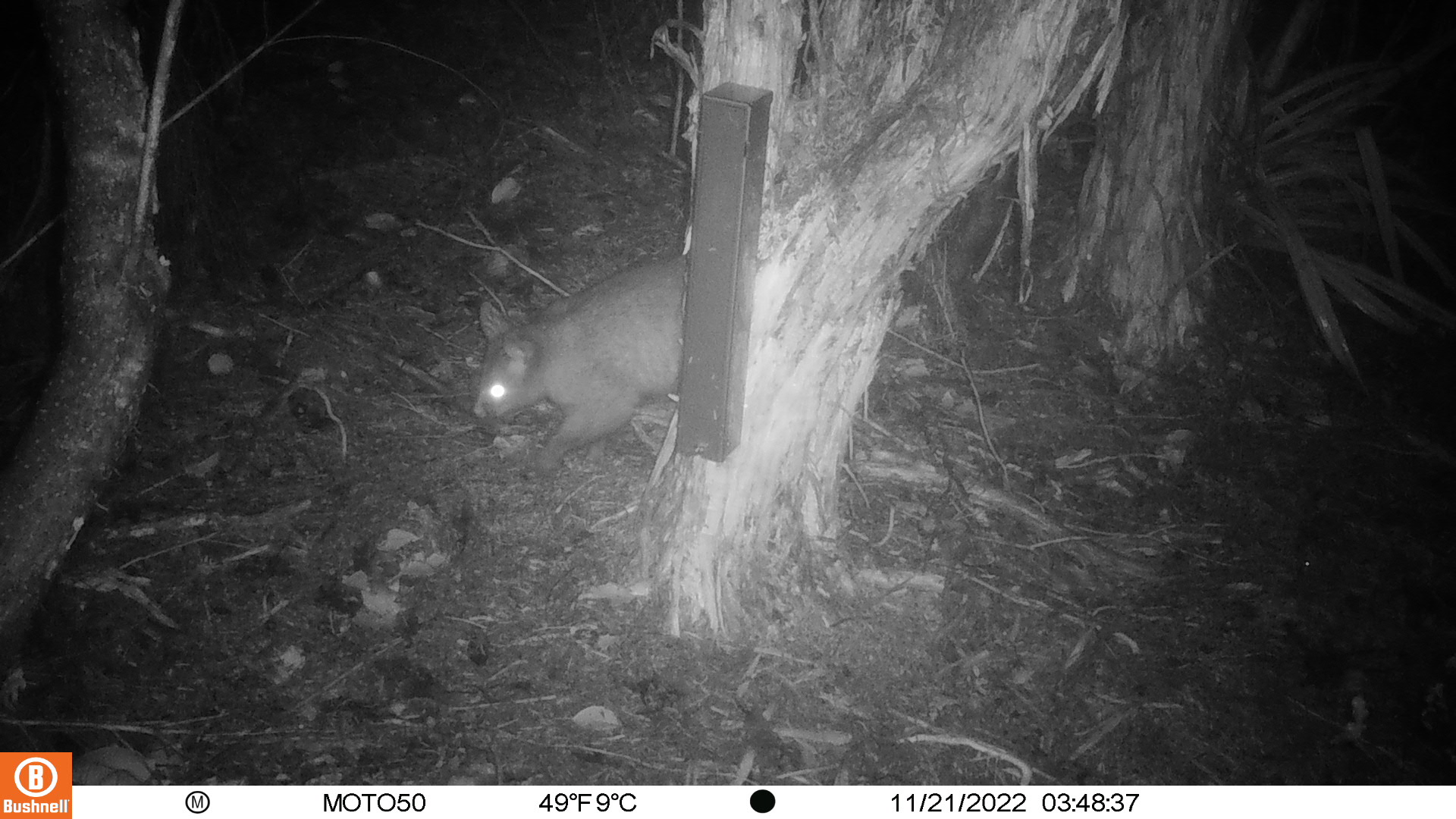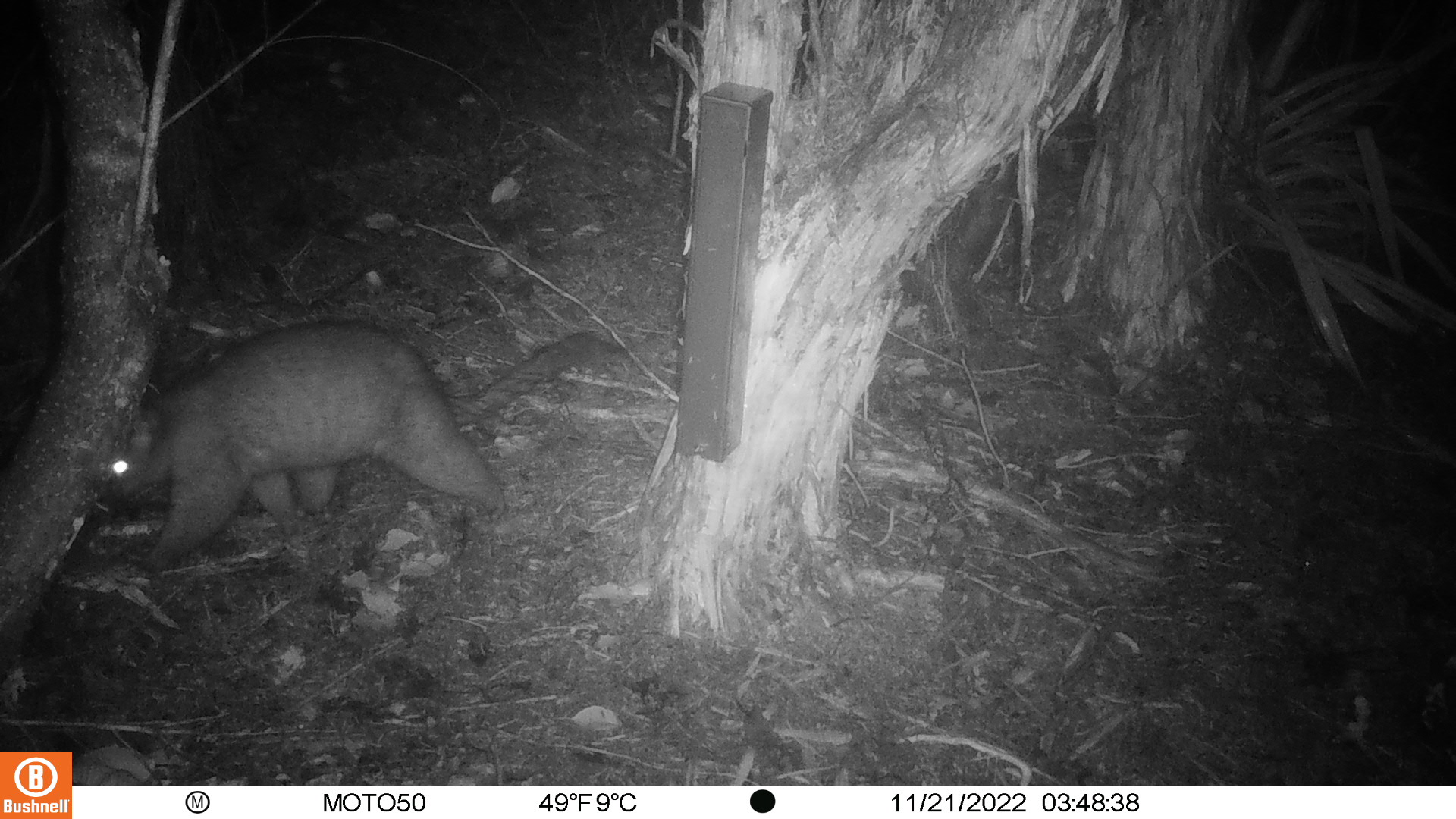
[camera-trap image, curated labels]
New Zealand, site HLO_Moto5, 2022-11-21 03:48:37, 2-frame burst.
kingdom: Animalia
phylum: Chordata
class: Mammalia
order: Diprotodontia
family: Phalangeridae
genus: Trichosurus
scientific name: Trichosurus vulpecula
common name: common brushtail possum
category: possum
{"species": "possum (common brushtail possum) (Trichosurus vulpecula)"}